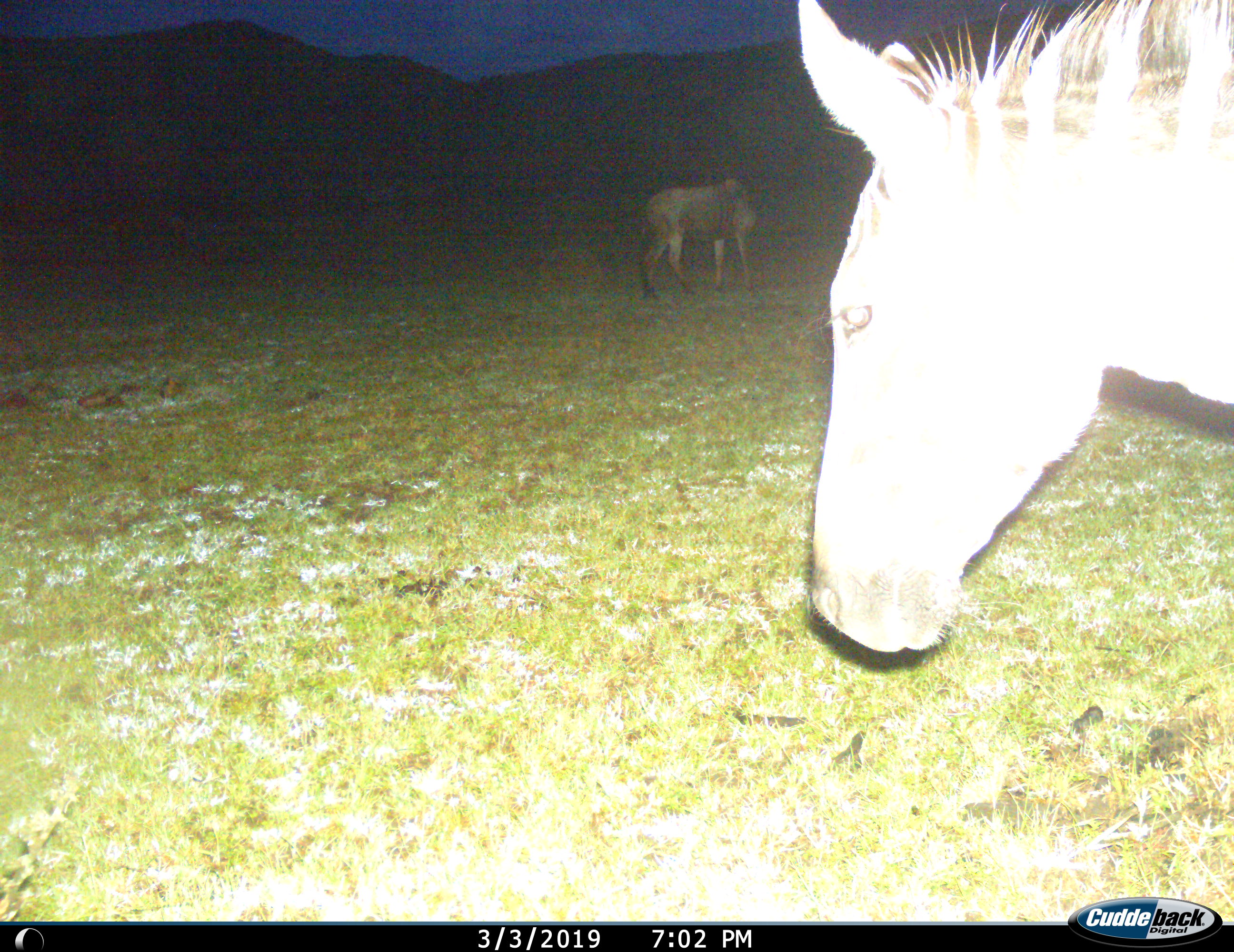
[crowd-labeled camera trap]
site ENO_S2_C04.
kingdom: Animalia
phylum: Chordata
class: Mammalia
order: Artiodactyla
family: Bovidae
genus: Connochaetes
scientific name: Connochaetes taurinus taurinus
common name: blue wildebeest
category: wildebeestblue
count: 1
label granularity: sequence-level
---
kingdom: Animalia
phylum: Chordata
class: Mammalia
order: Perissodactyla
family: Equidae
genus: Equus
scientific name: Equus quagga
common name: plains zebra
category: zebraplains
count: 1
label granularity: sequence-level